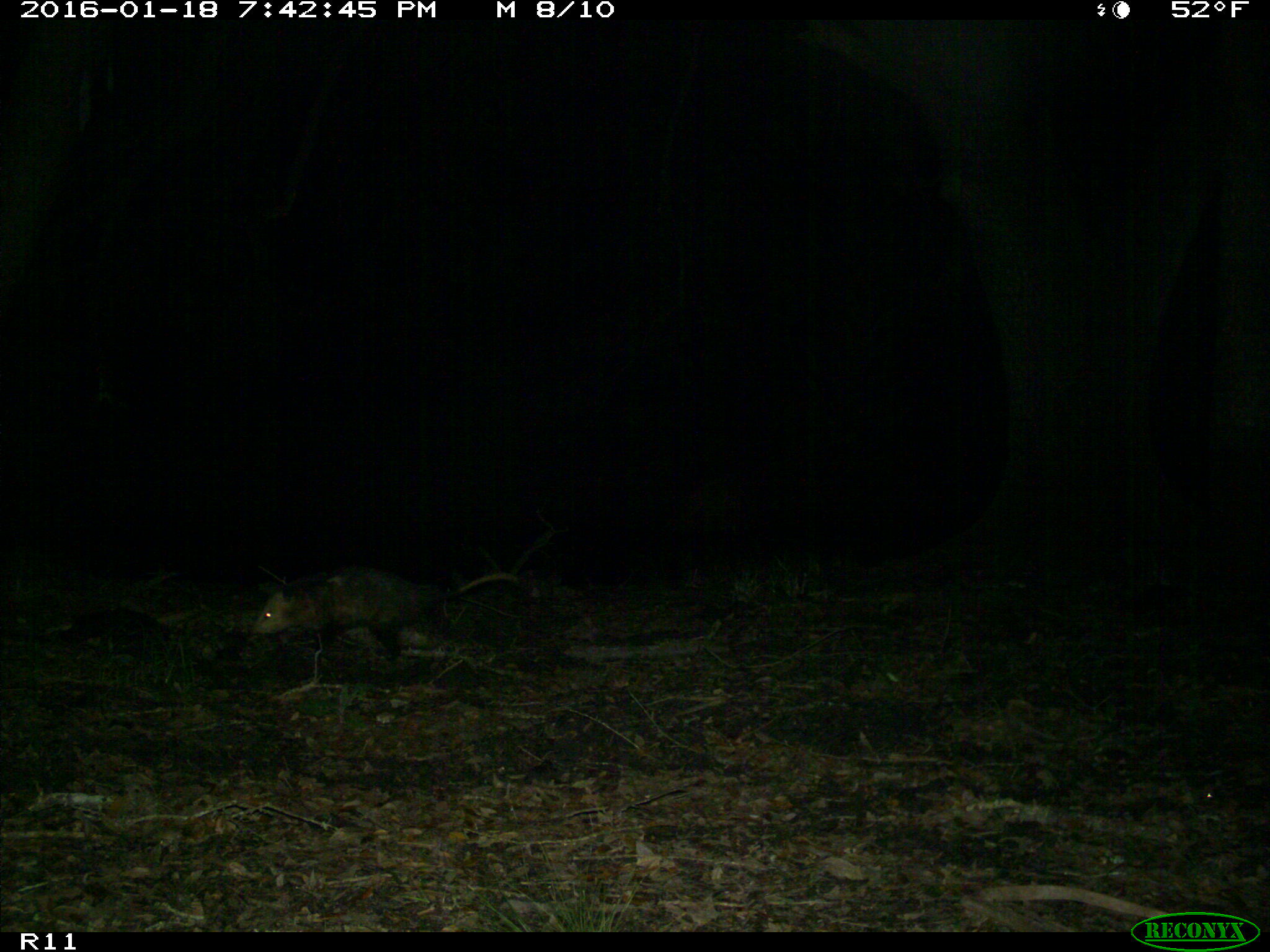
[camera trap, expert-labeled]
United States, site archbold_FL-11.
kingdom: Animalia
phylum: Chordata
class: Mammalia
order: Didelphimorphia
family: Didelphidae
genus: Didelphis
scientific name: Didelphis virginiana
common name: virginia opossum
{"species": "Didelphis virginiana (virginia opossum)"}